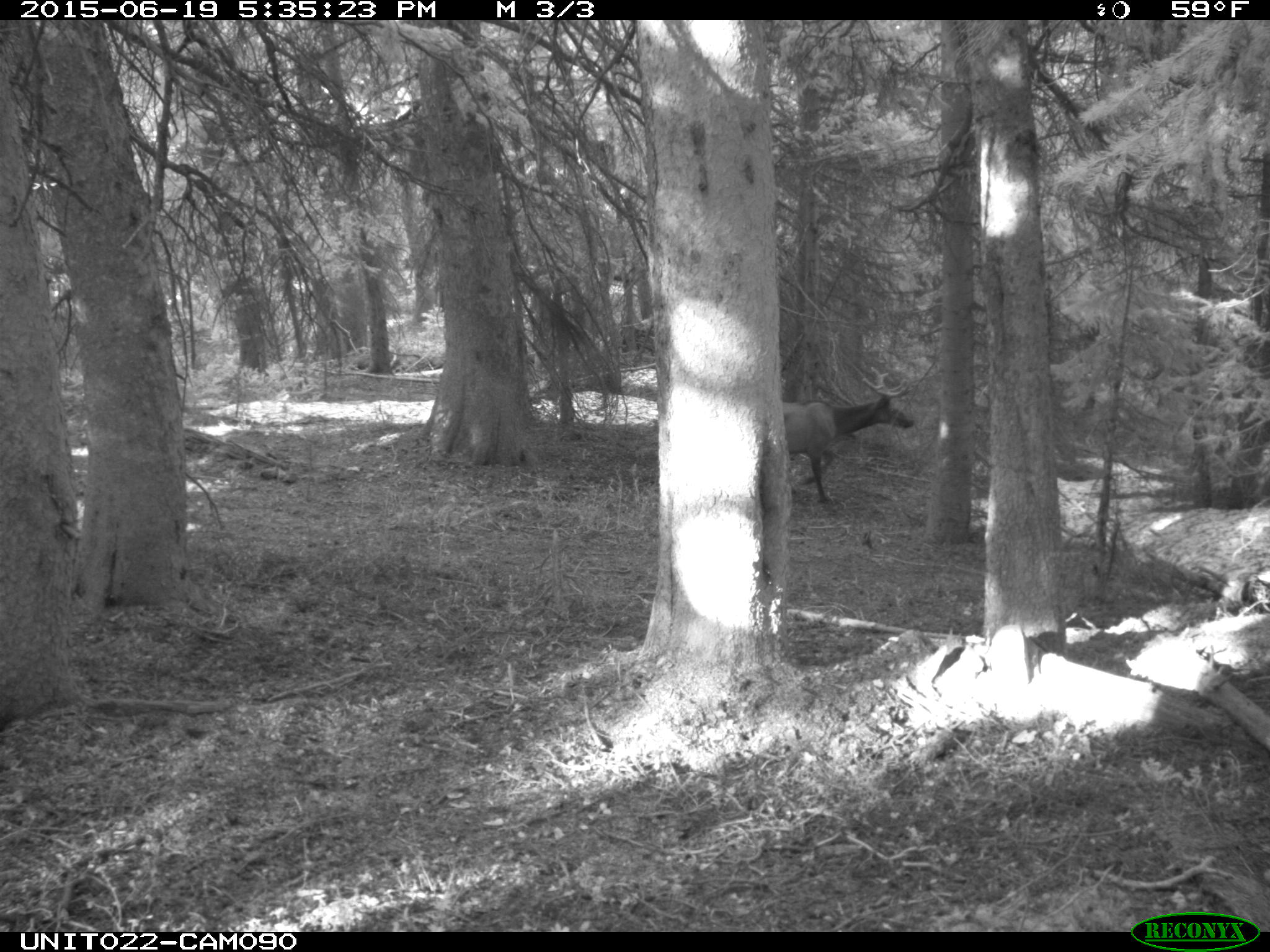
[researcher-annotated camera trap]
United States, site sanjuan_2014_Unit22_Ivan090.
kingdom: Animalia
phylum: Chordata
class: Mammalia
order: Artiodactyla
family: Cervidae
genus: Cervus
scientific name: Cervus elaphus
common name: red deer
Cervus elaphus (red deer).